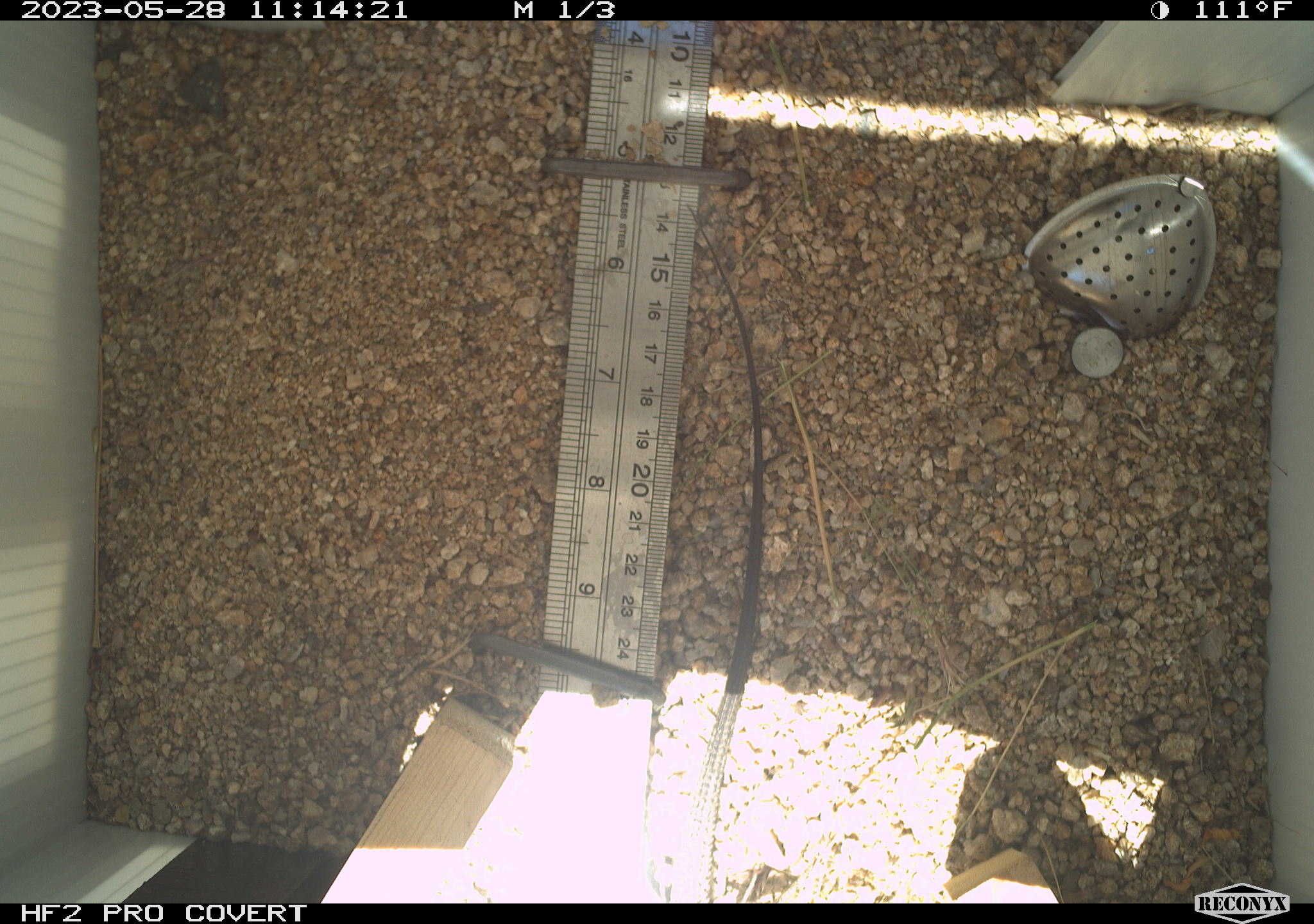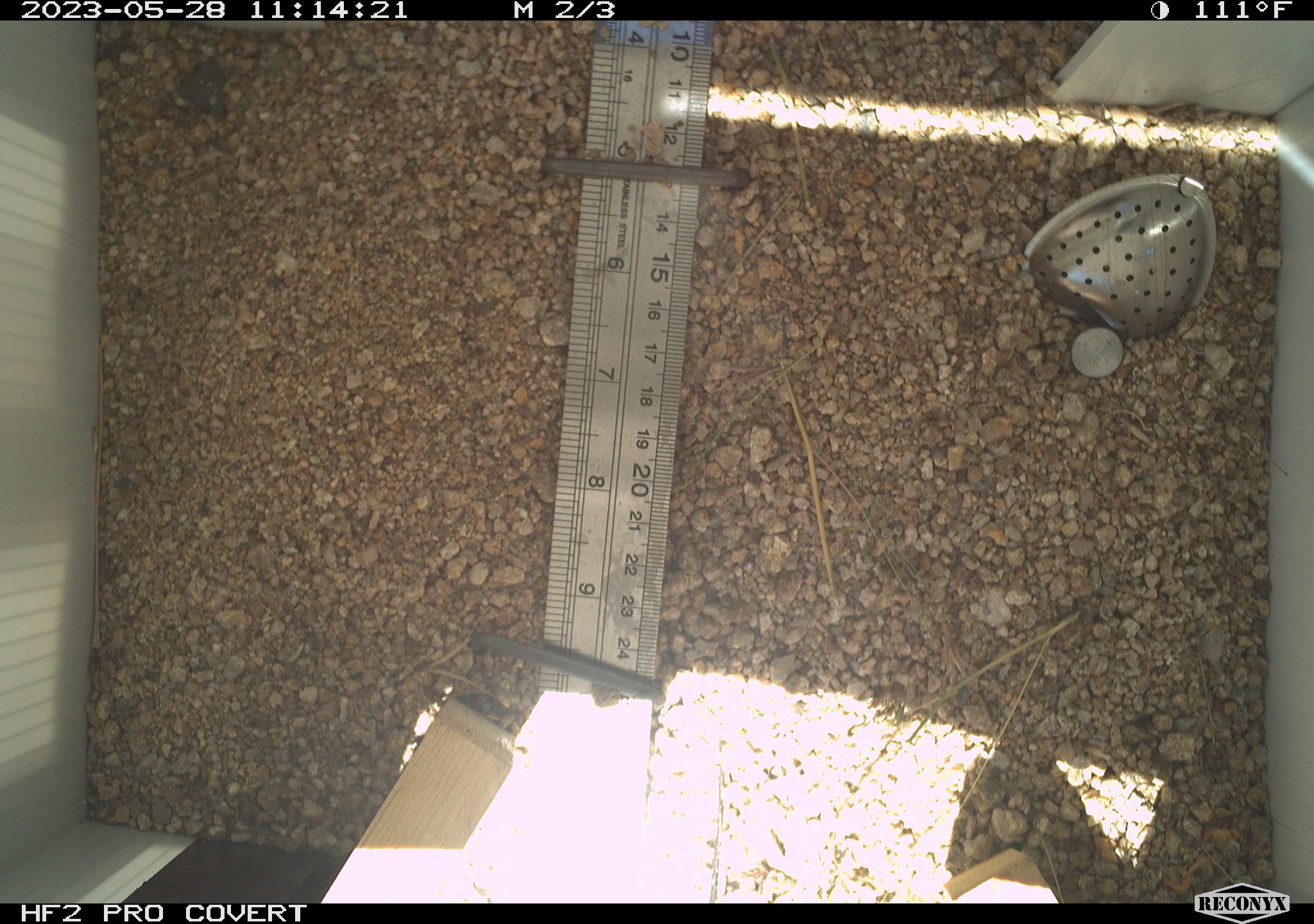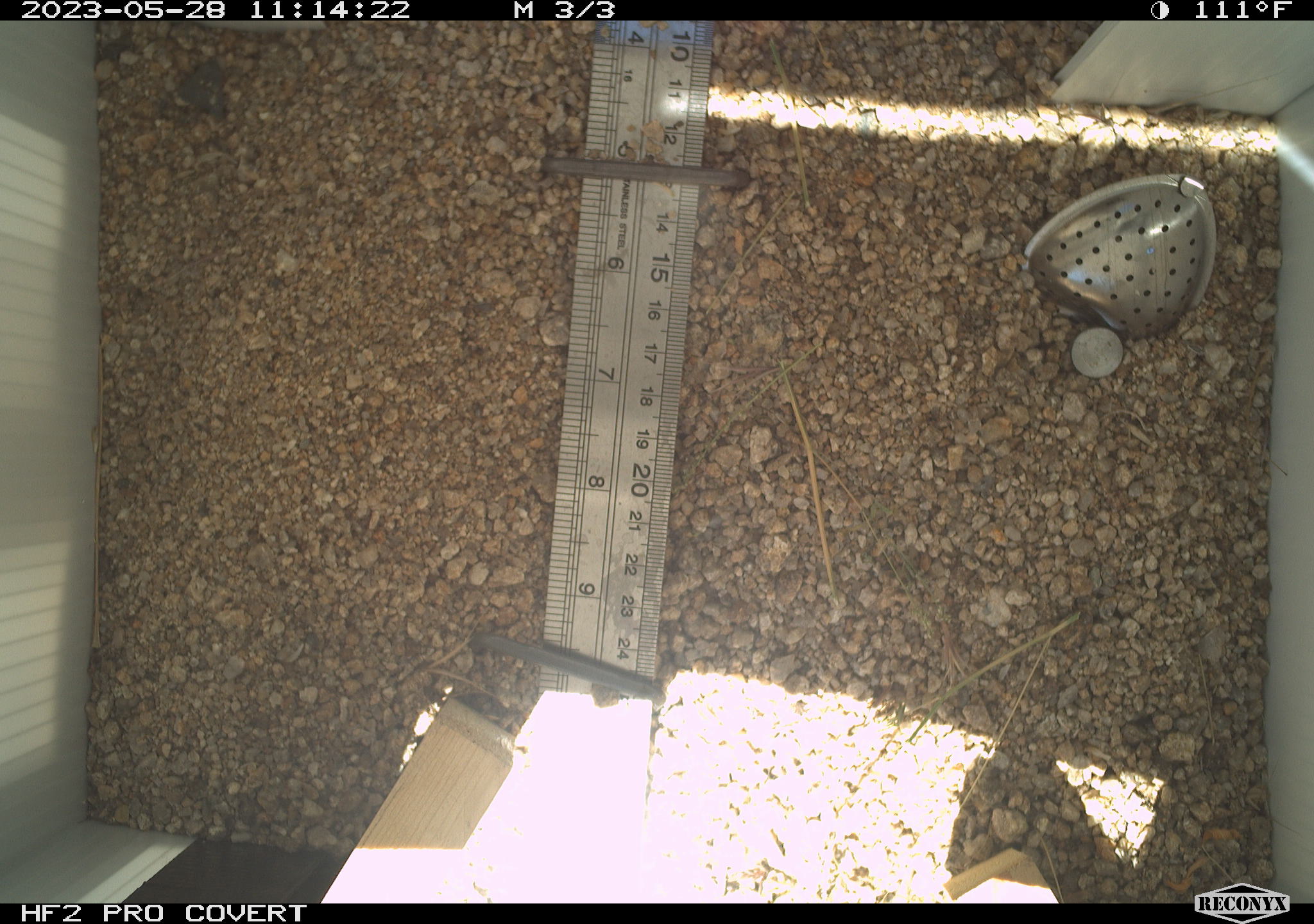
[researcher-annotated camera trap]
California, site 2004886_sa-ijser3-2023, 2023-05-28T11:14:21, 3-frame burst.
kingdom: Animalia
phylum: Chordata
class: Reptilia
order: Squamata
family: Teiidae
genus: Aspidoscelis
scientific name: Aspidoscelis tigris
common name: western whiptail